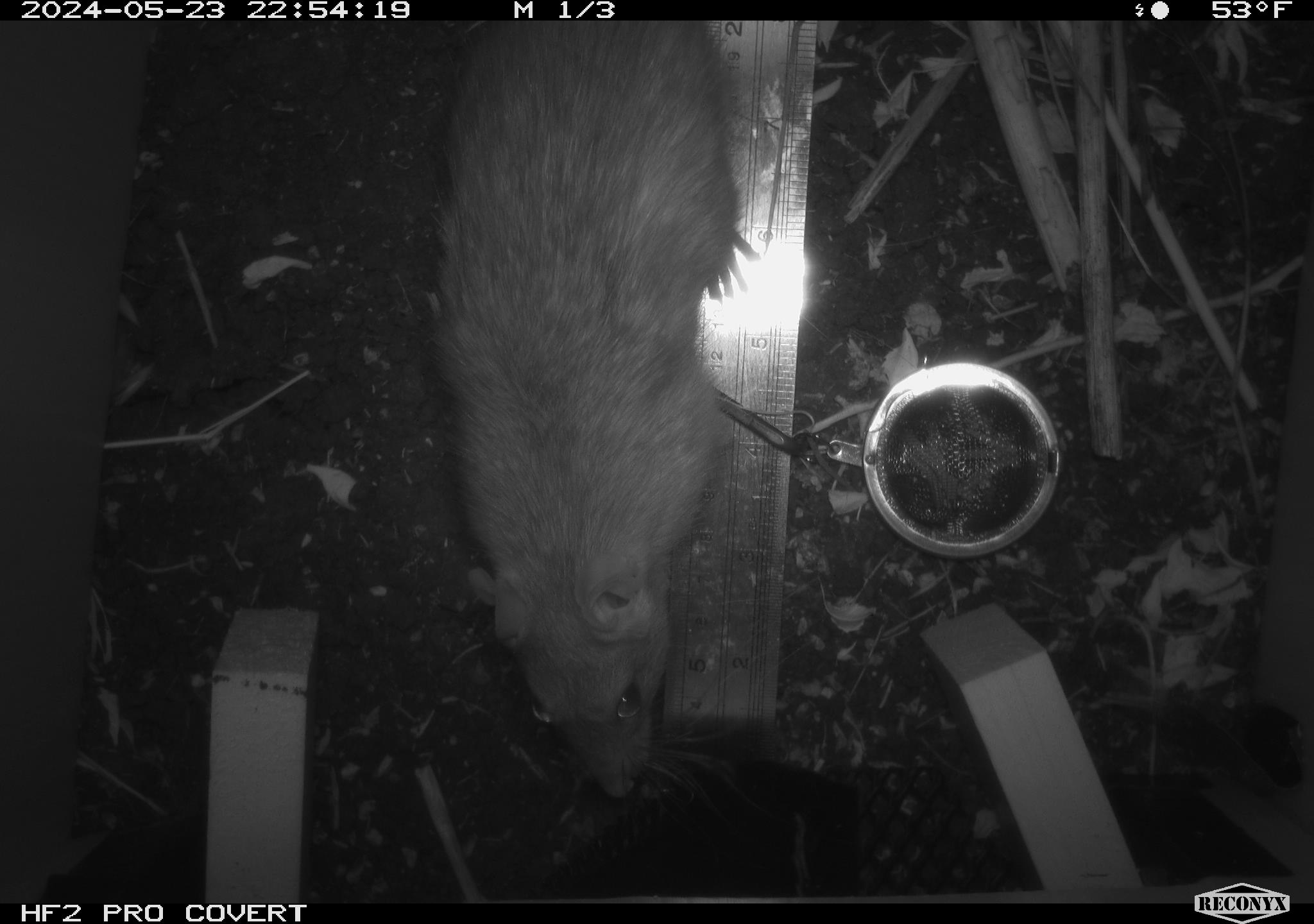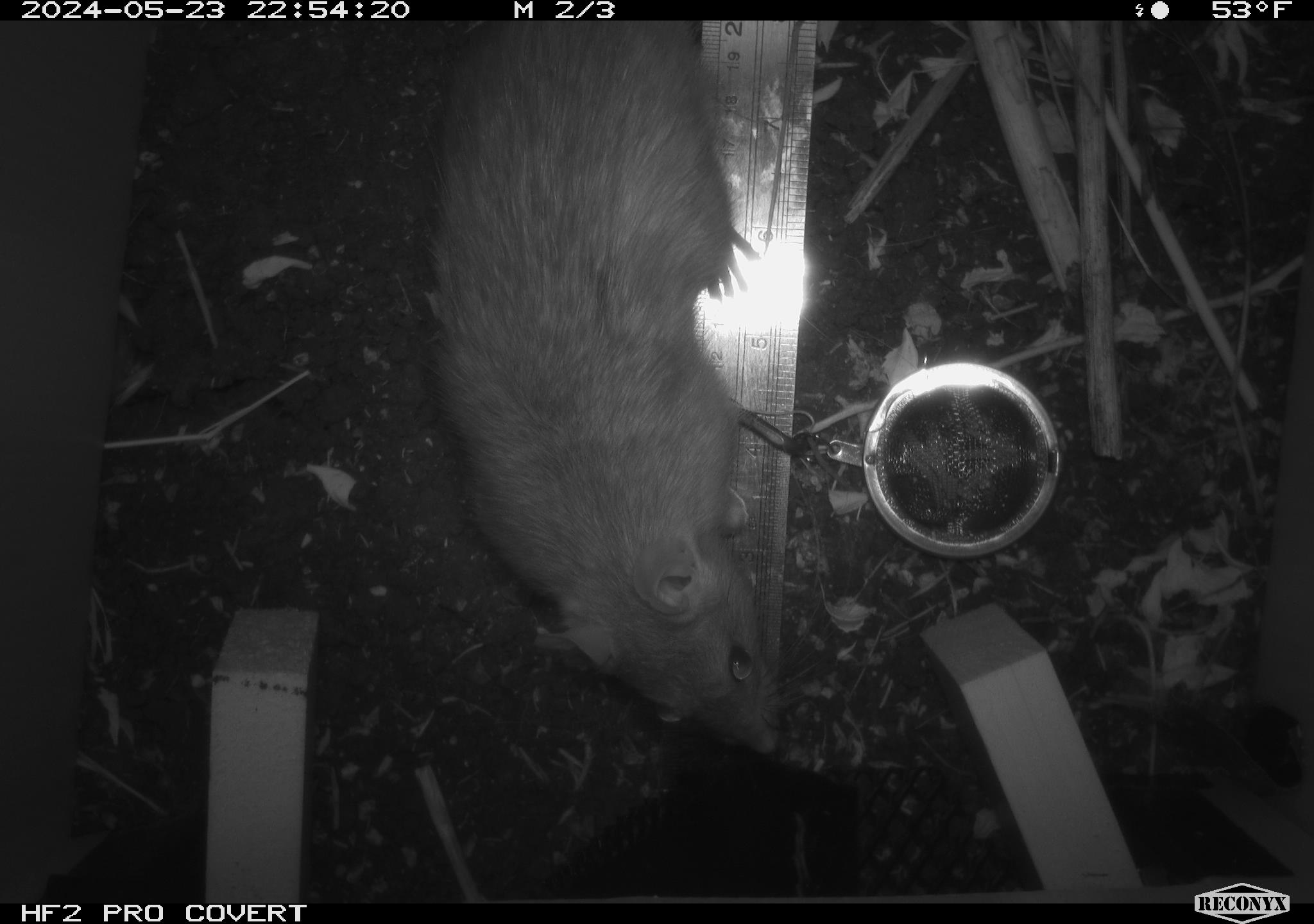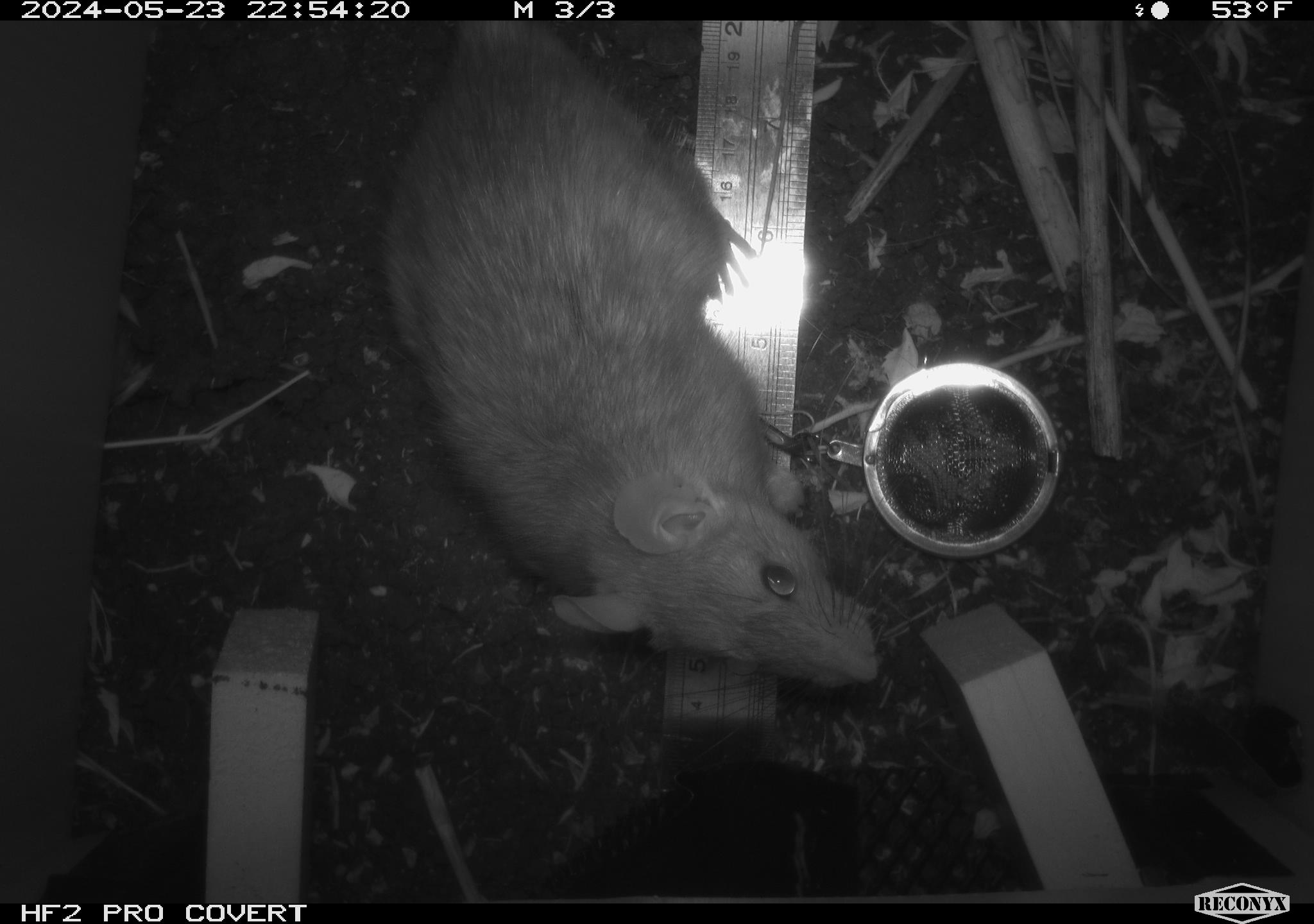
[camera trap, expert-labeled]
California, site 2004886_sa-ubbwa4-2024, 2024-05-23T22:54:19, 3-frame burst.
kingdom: Animalia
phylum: Chordata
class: Mammalia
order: Rodentia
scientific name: Rodentia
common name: woodrat or rat or mouse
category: woodrat or rat or mouse species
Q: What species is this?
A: Woodrat or rat or mouse species (woodrat or rat or mouse) (Rodentia).